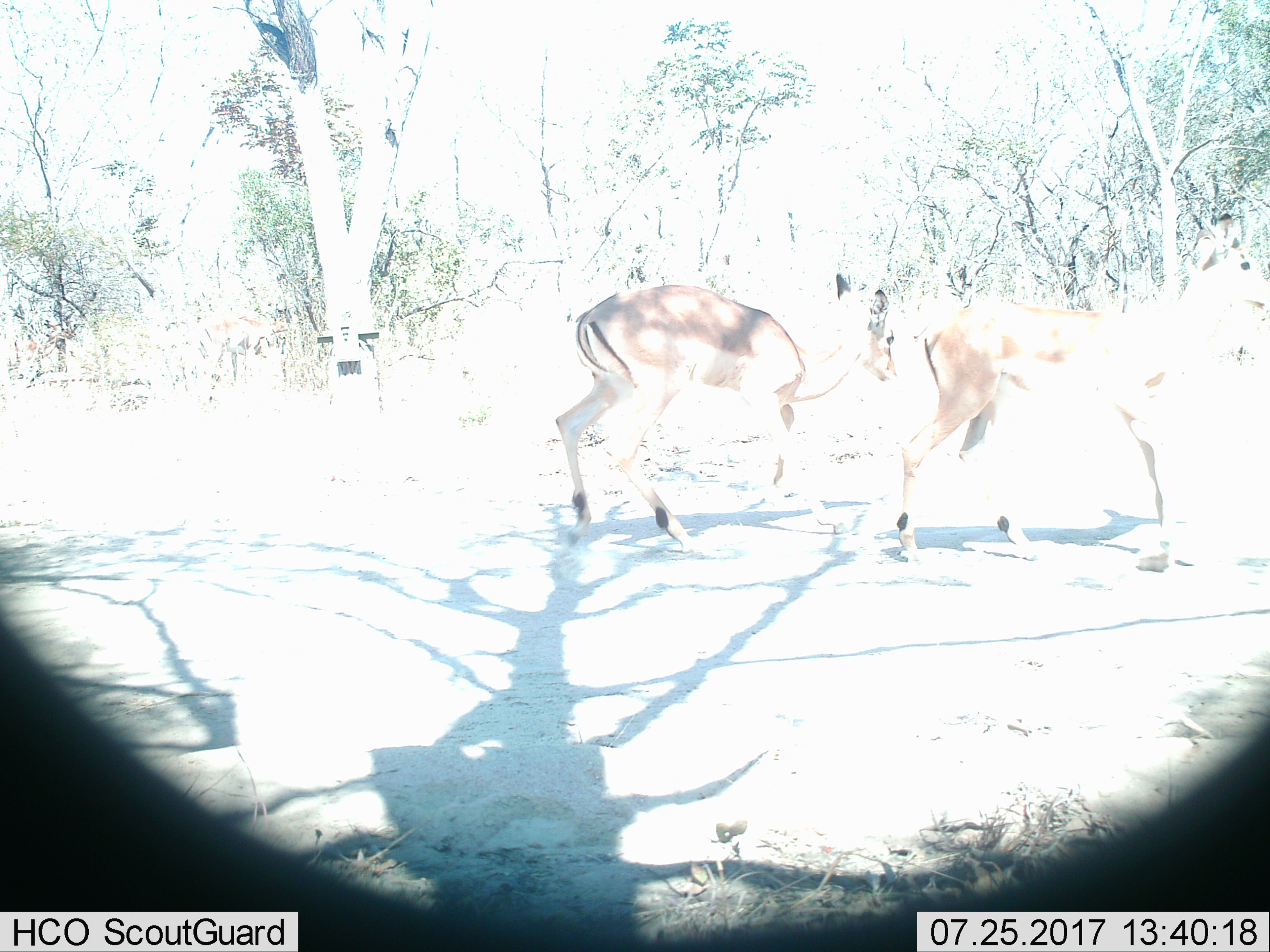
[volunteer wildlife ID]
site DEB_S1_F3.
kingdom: Animalia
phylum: Chordata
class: Mammalia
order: Artiodactyla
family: Bovidae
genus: Aepyceros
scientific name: Aepyceros melampus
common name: impala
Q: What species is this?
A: Impala (Aepyceros melampus).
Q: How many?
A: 2.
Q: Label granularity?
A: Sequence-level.